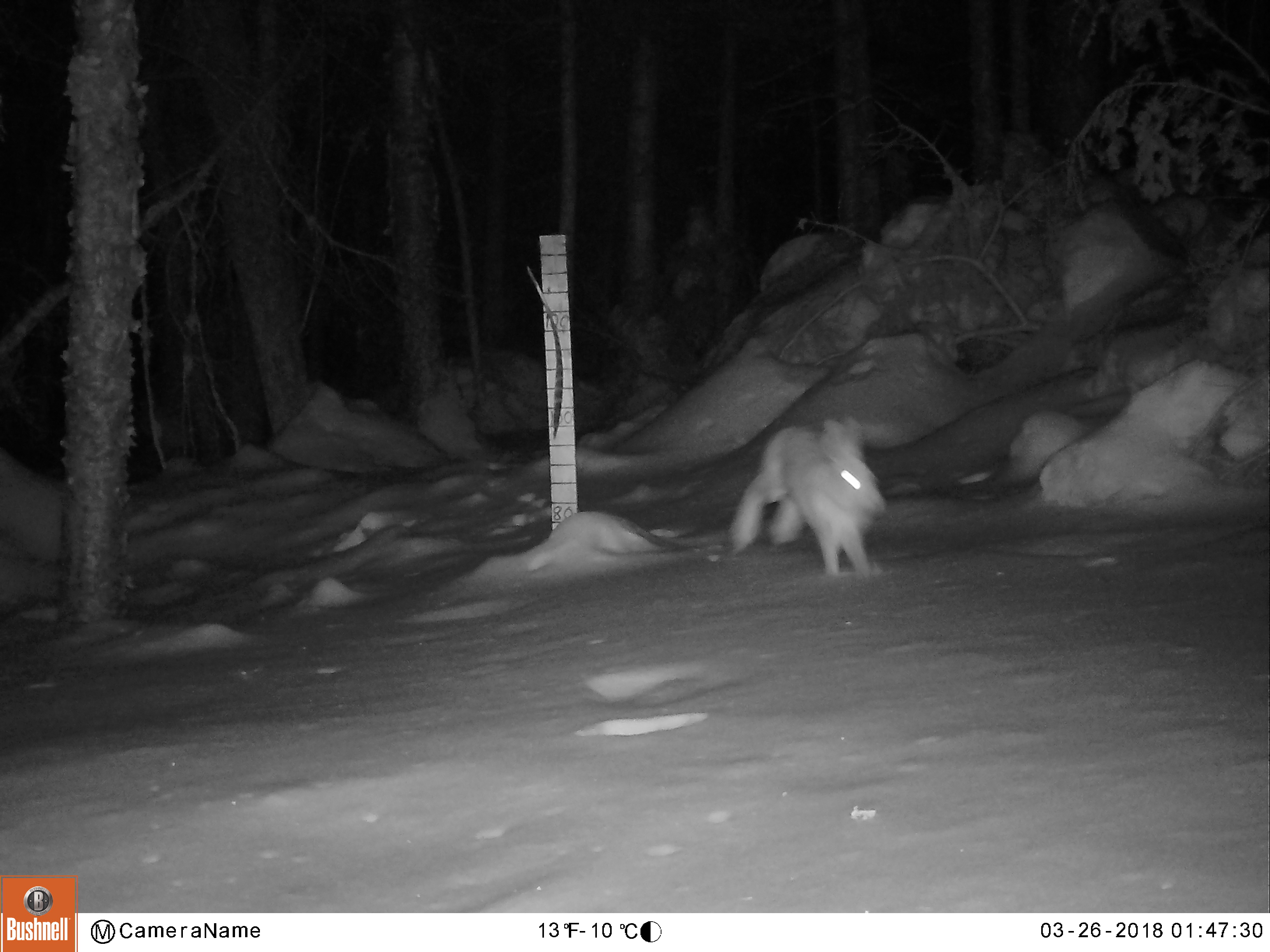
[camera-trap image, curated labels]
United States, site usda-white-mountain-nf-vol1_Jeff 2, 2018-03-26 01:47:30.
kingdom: Animalia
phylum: Chordata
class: Mammalia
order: Lagomorpha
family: Leporidae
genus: Lepus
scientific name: Lepus americanus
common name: snowshoe hare